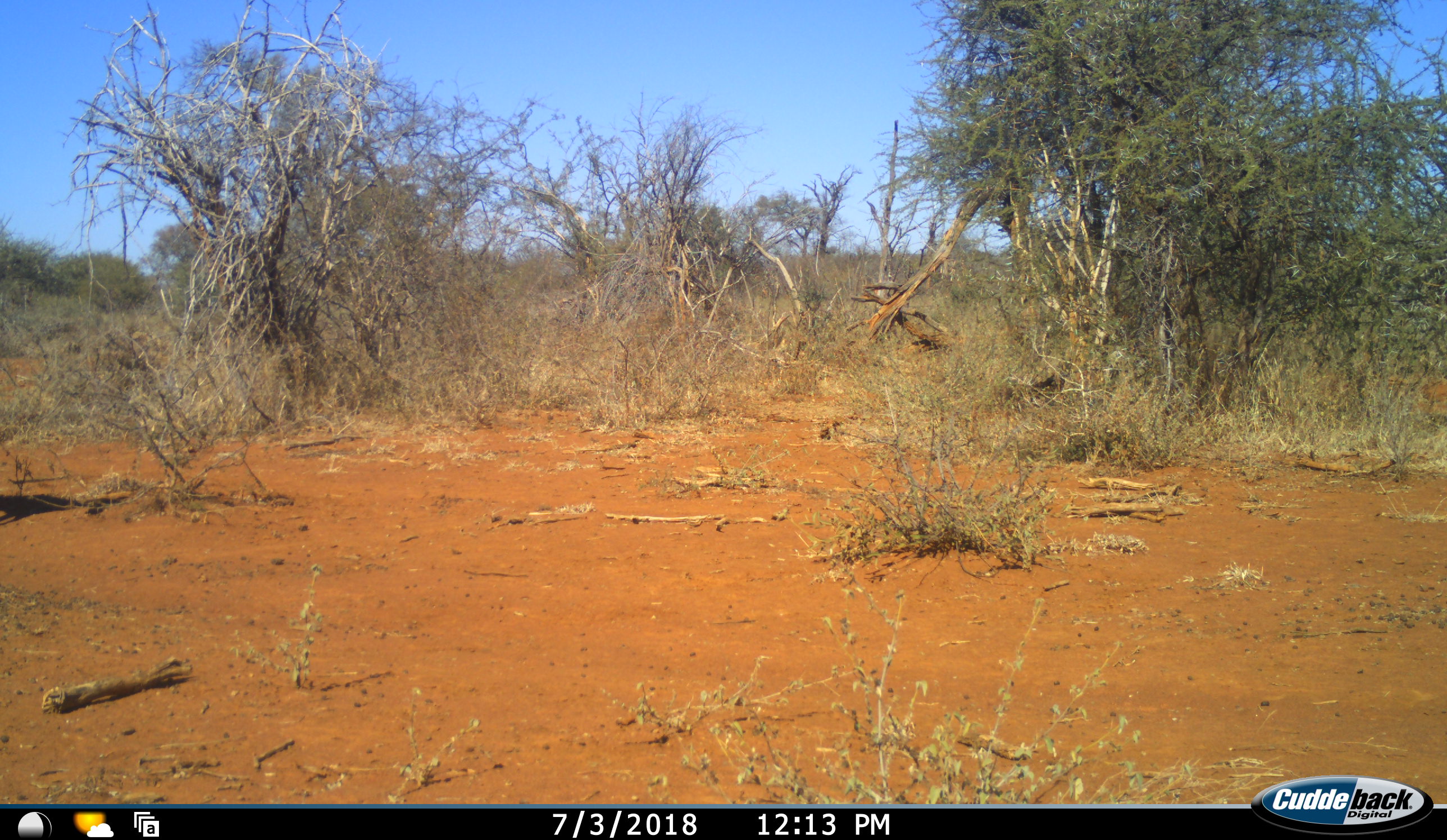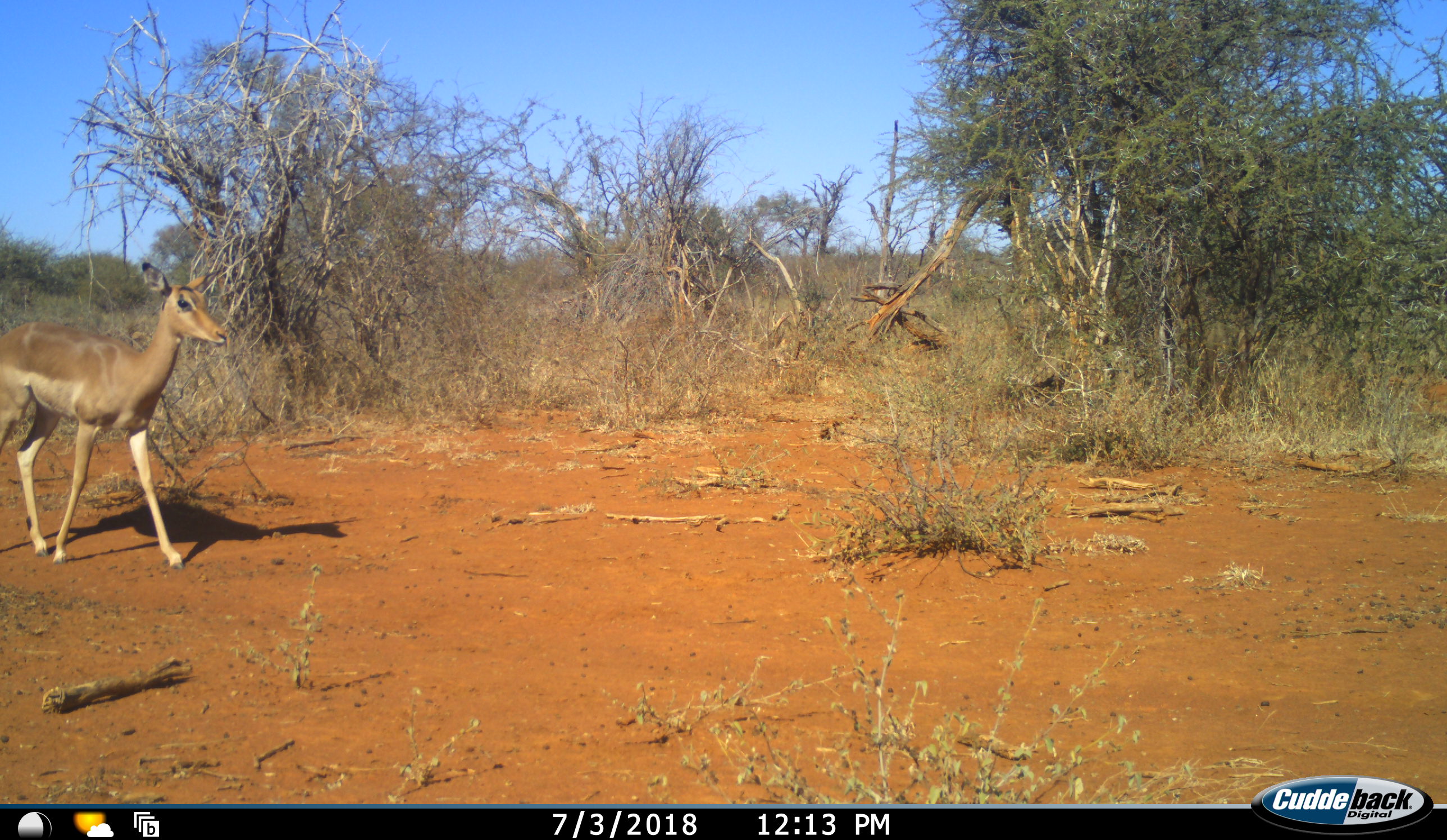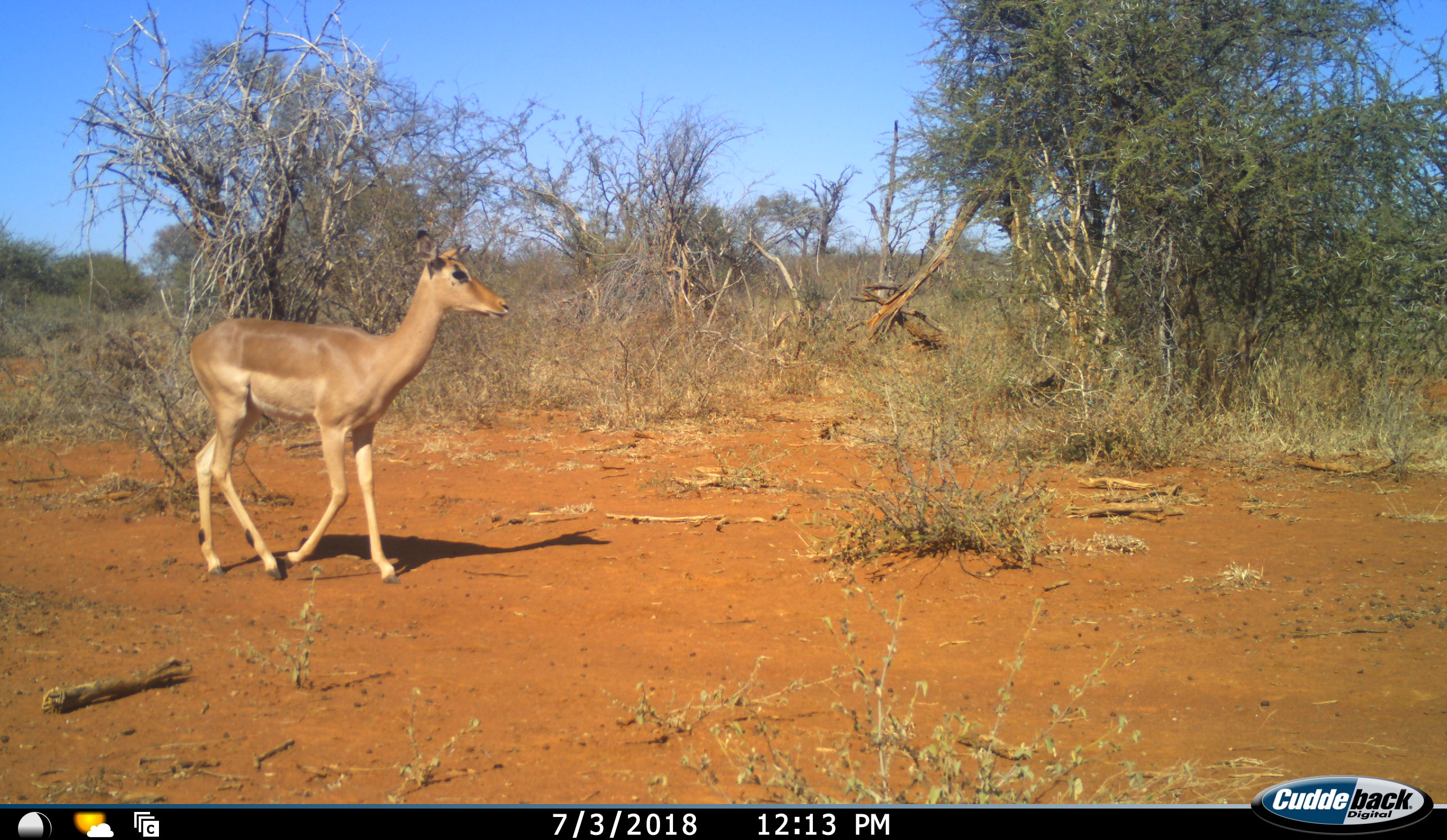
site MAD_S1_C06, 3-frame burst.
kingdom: Animalia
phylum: Chordata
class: Mammalia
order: Artiodactyla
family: Bovidae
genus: Aepyceros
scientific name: Aepyceros melampus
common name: impala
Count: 1.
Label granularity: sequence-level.